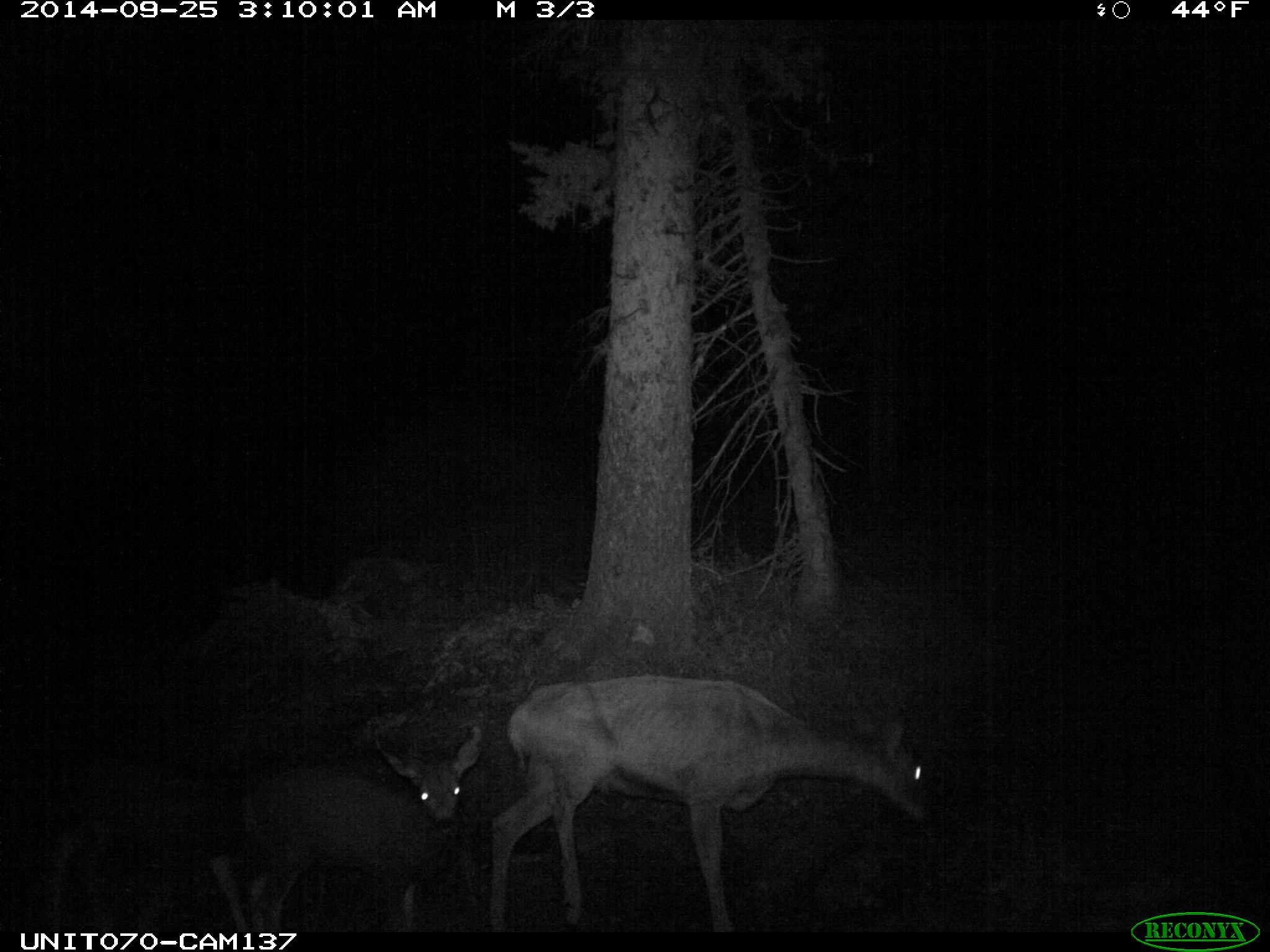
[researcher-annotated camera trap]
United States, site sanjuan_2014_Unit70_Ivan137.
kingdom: Animalia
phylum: Chordata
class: Mammalia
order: Artiodactyla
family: Cervidae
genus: Odocoileus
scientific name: Odocoileus hemionus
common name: mule deer